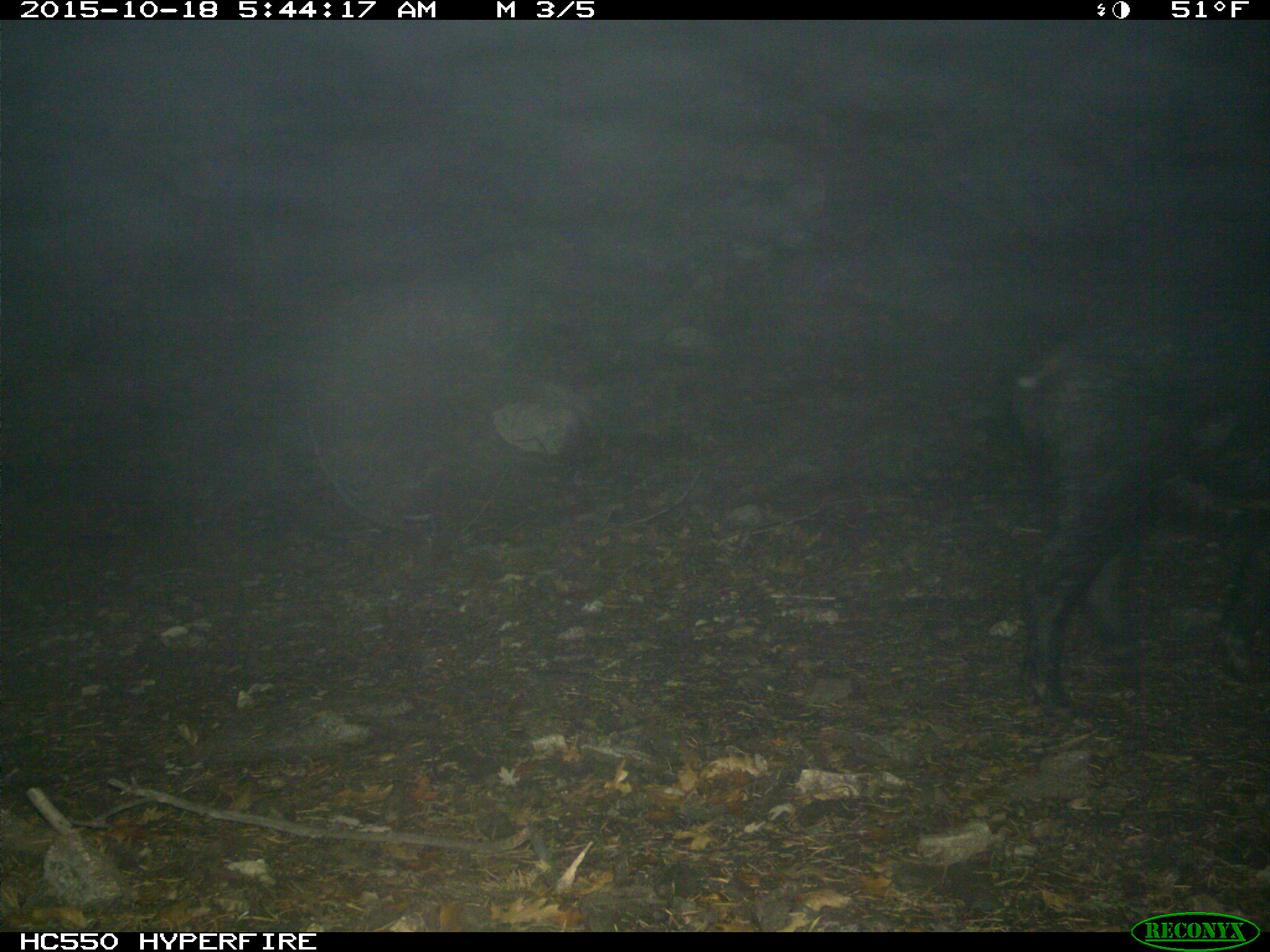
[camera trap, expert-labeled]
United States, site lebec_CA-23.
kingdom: Animalia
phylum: Chordata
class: Mammalia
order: Artiodactyla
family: Suidae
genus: Sus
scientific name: Sus scrofa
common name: wild boar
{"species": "Sus scrofa (wild boar)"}